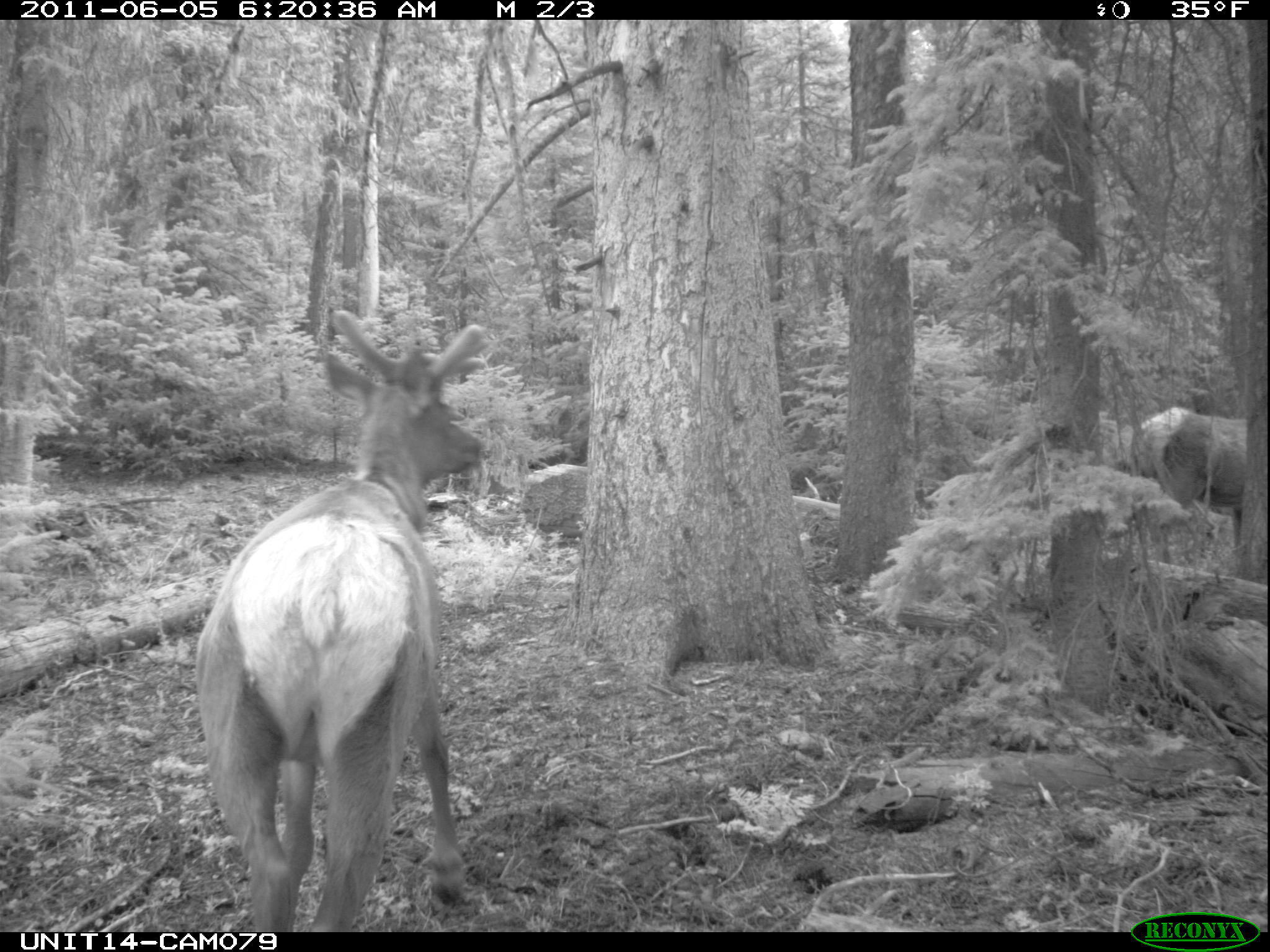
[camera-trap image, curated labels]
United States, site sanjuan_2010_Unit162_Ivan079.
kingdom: Animalia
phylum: Chordata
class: Mammalia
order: Artiodactyla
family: Cervidae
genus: Cervus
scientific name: Cervus elaphus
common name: red deer